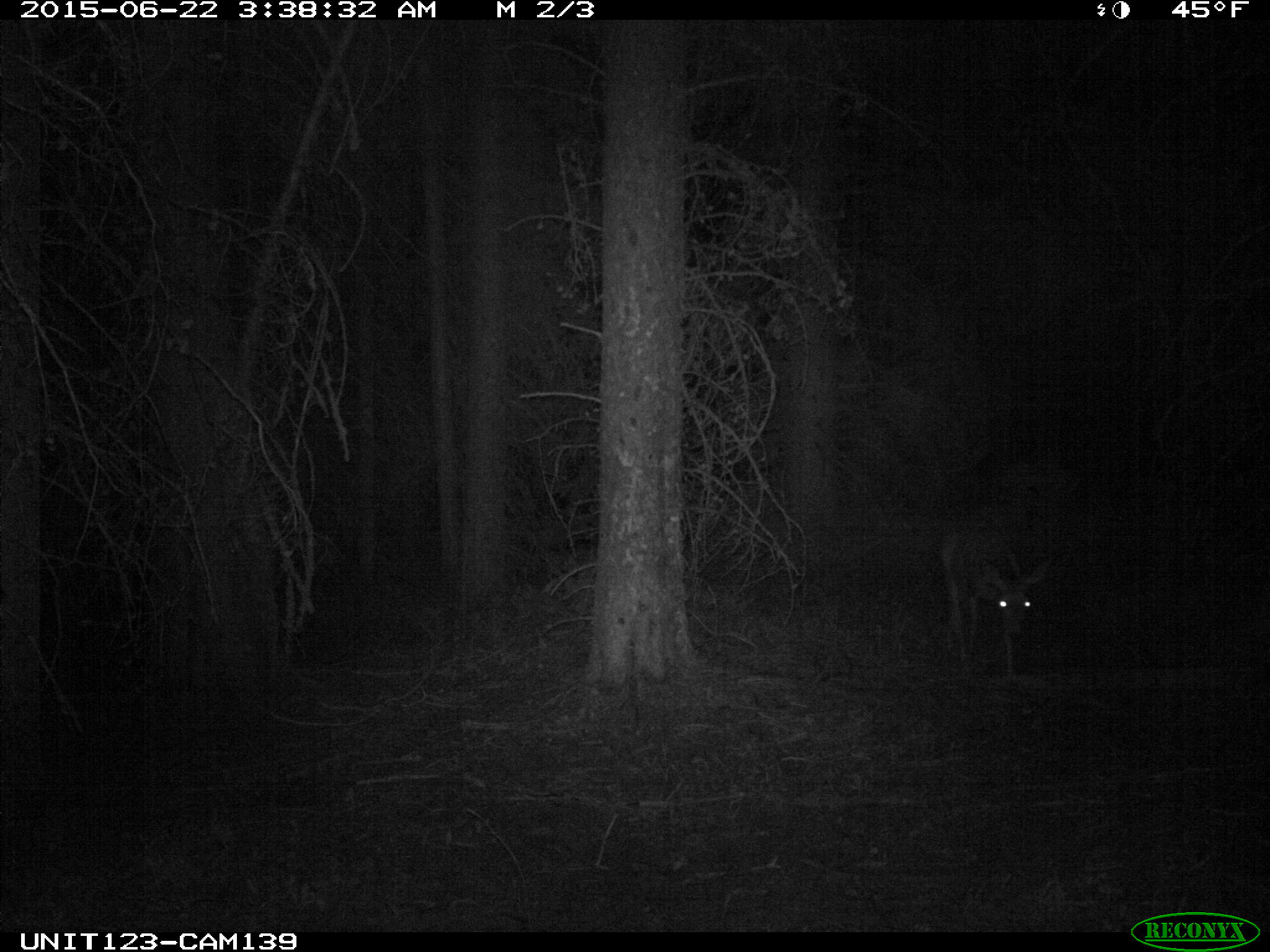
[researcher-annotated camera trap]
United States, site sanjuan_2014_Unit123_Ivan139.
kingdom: Animalia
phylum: Chordata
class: Mammalia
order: Artiodactyla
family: Cervidae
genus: Odocoileus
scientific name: Odocoileus hemionus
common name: mule deer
Odocoileus hemionus (mule deer).